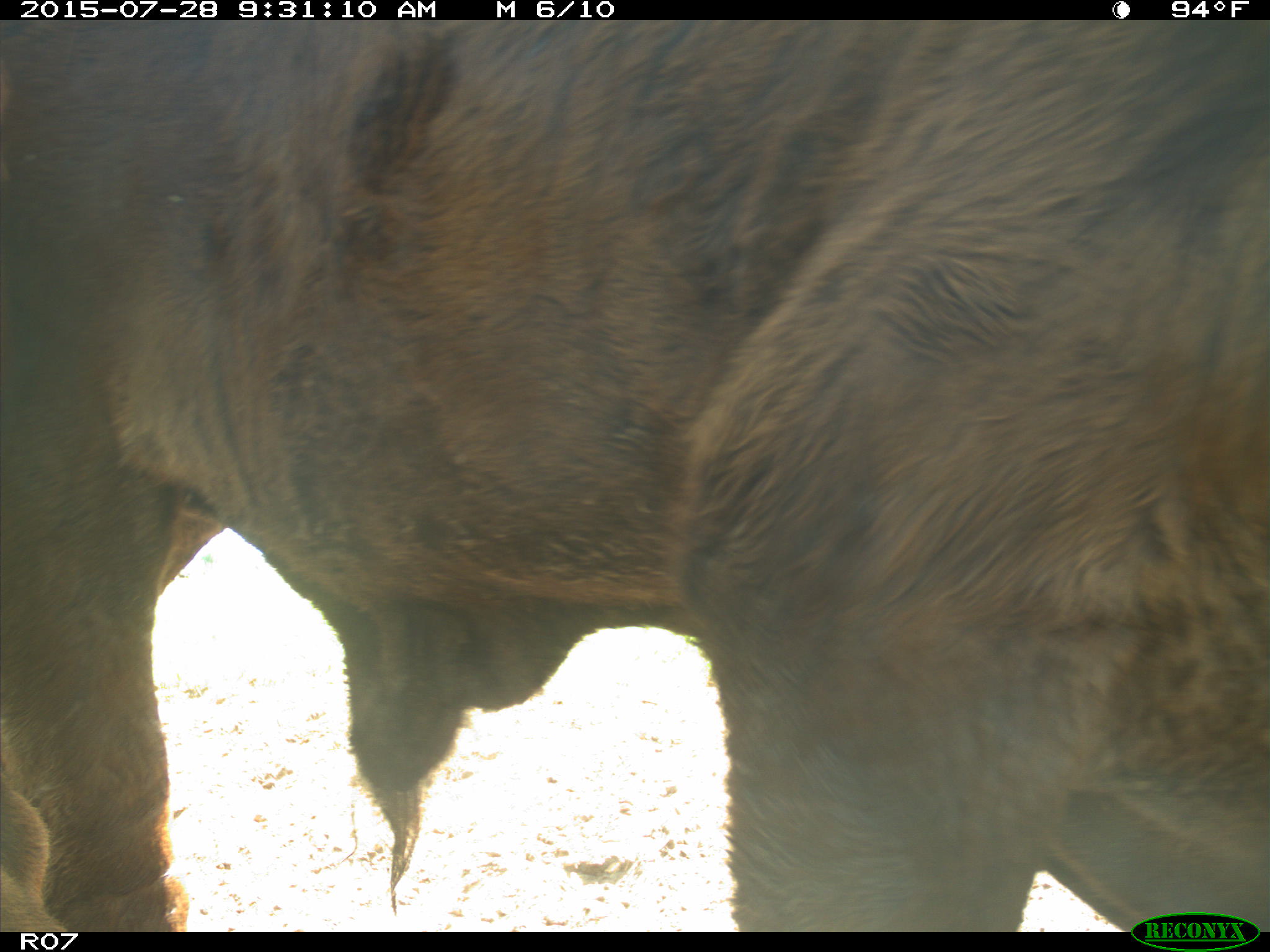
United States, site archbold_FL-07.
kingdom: Animalia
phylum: Chordata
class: Mammalia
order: Artiodactyla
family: Bovidae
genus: Bos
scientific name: Bos taurus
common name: domestic cow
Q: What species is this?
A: Bos taurus (domestic cow).